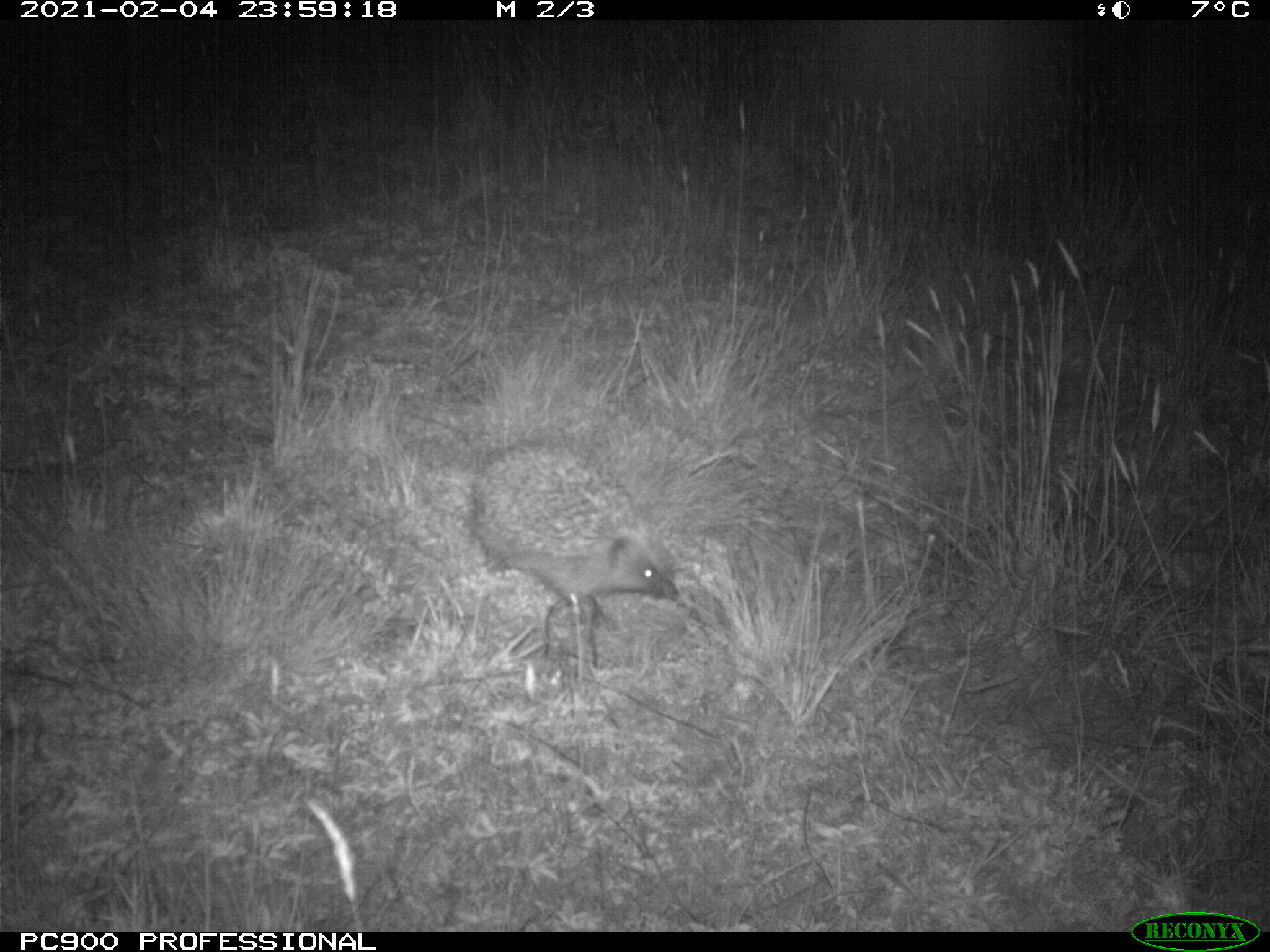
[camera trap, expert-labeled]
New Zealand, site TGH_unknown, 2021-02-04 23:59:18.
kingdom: Animalia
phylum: Chordata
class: Mammalia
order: Eulipotyphla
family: Erinaceidae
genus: Erinaceus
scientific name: Erinaceus europaeus europaeus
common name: european hedgehog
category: hedgehog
Hedgehog (european hedgehog) (Erinaceus europaeus europaeus).